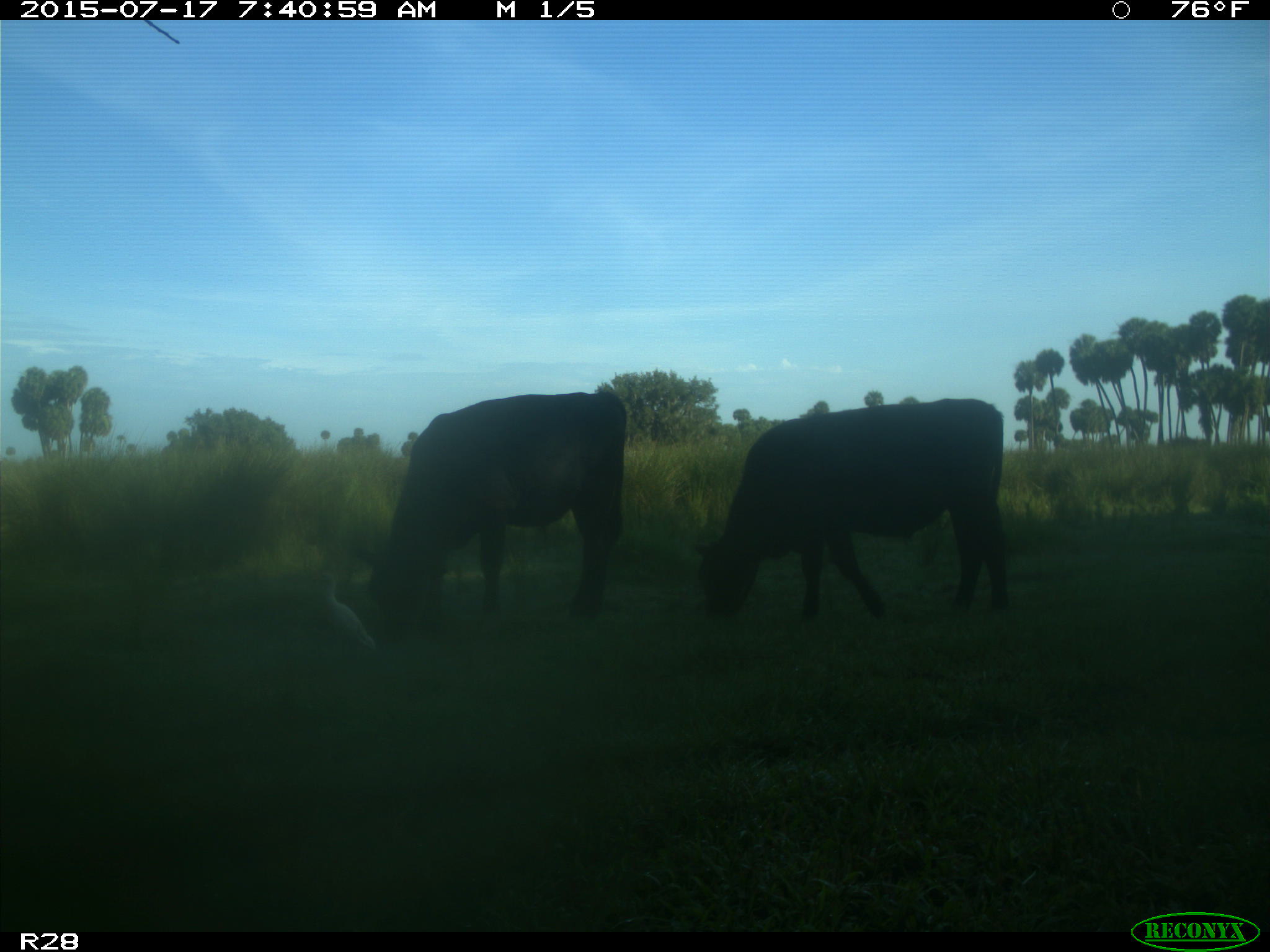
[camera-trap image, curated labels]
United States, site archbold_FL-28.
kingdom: Animalia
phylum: Chordata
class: Mammalia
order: Artiodactyla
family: Bovidae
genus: Bos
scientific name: Bos taurus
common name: domestic cow